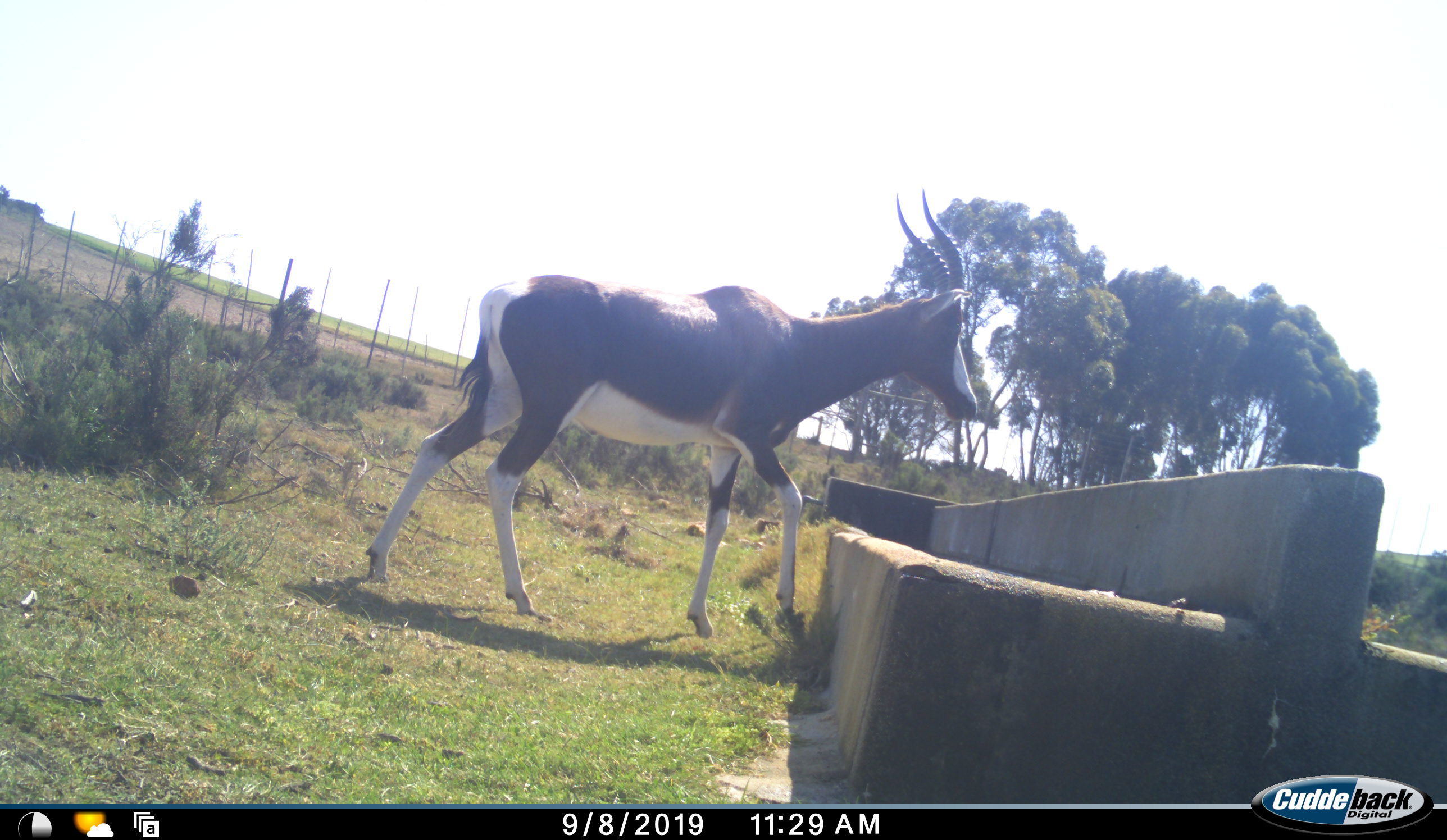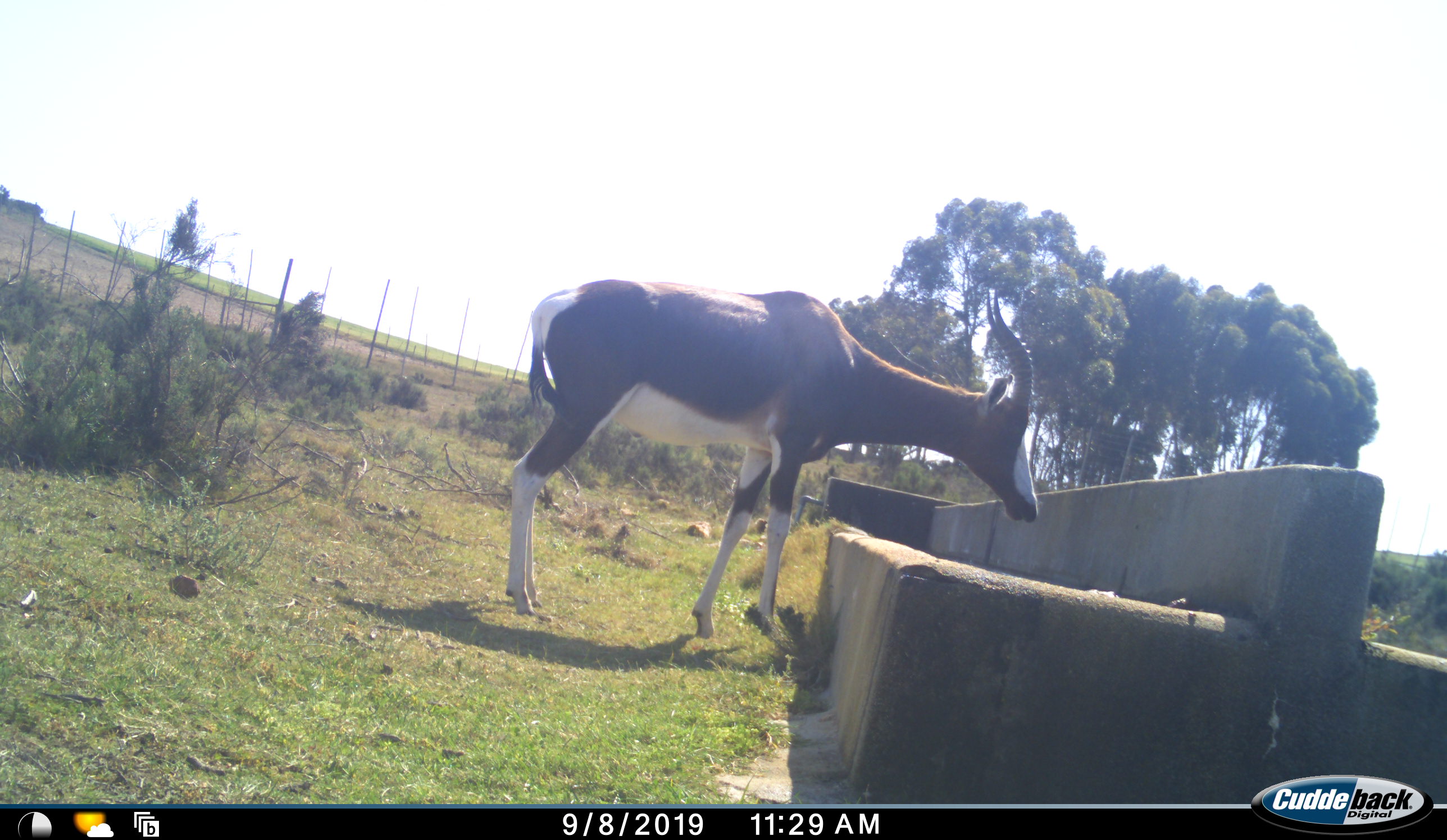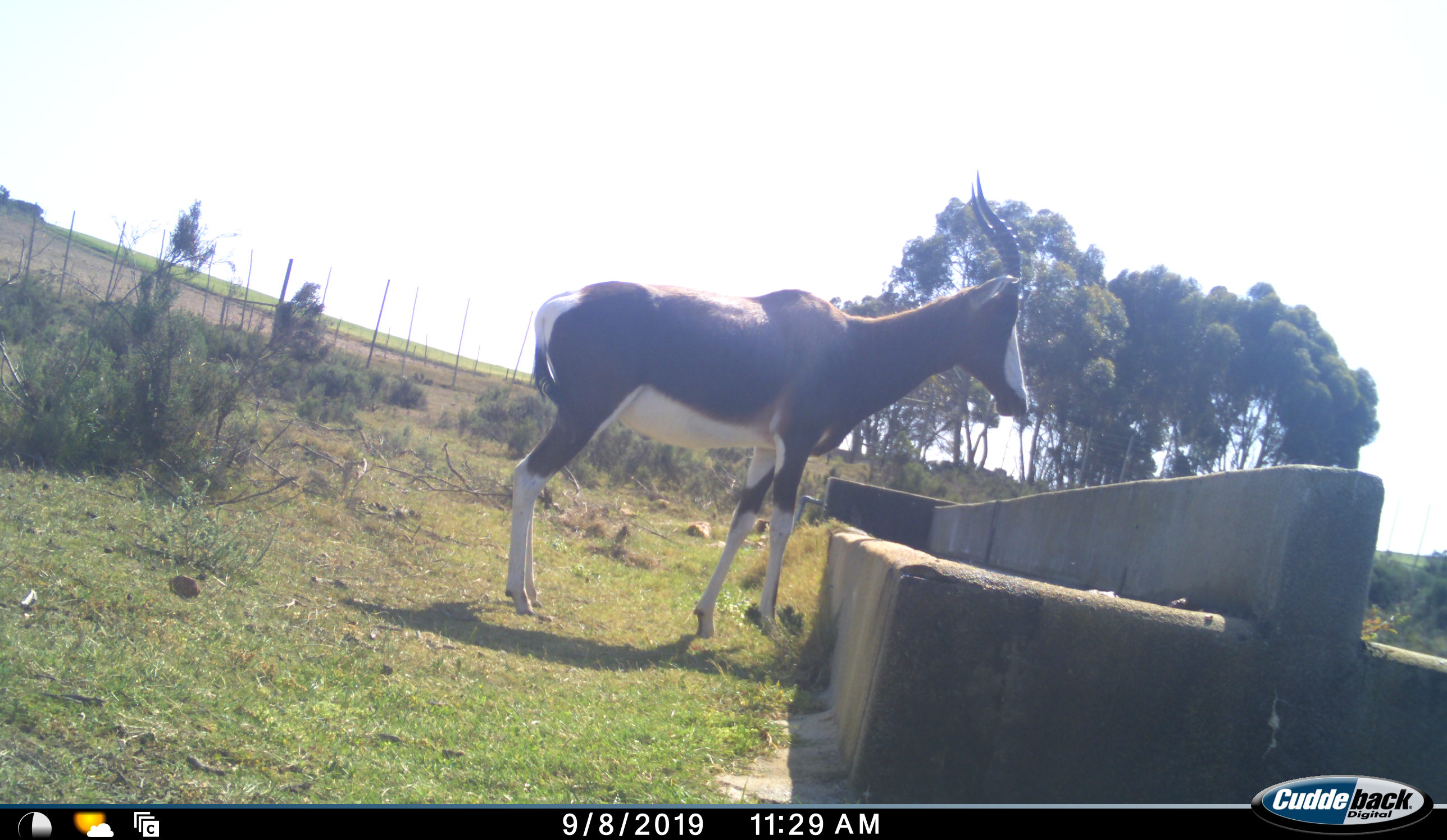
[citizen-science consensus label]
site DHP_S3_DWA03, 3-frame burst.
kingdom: Animalia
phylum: Chordata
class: Mammalia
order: Artiodactyla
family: Bovidae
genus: Damaliscus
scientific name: Damaliscus pygargus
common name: bontebok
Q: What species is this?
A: Bontebok (Damaliscus pygargus).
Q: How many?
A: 1.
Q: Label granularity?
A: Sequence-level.